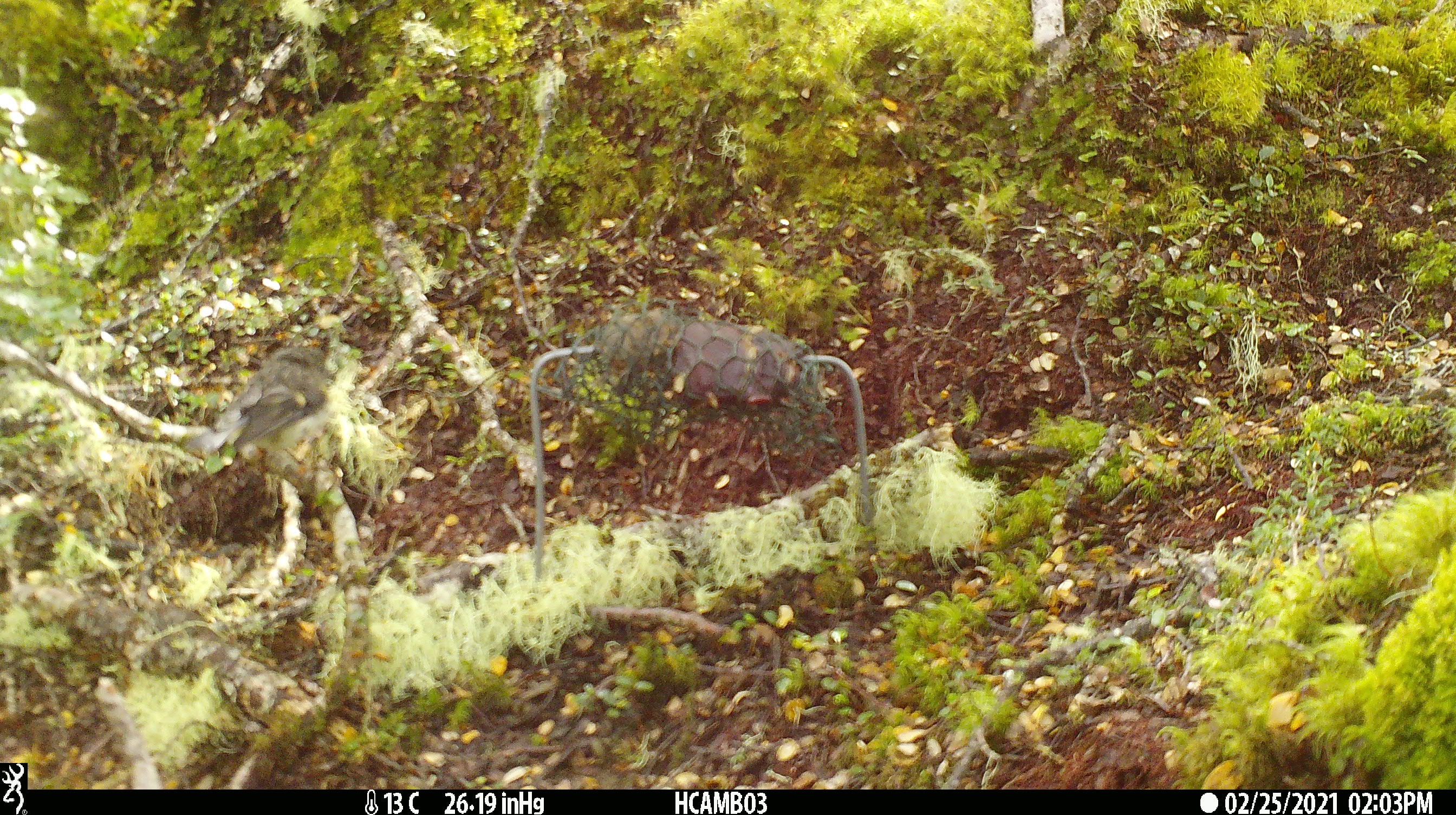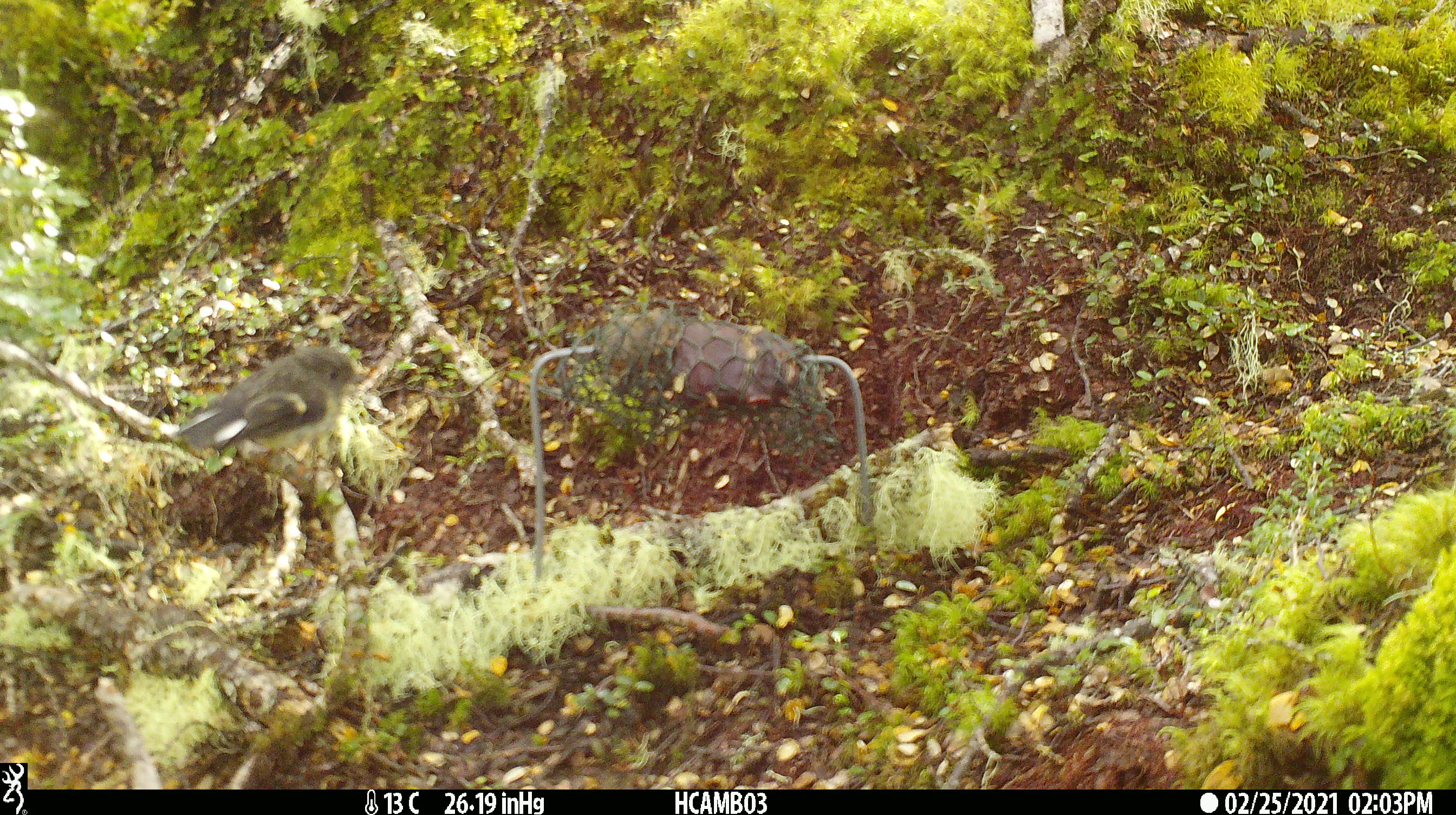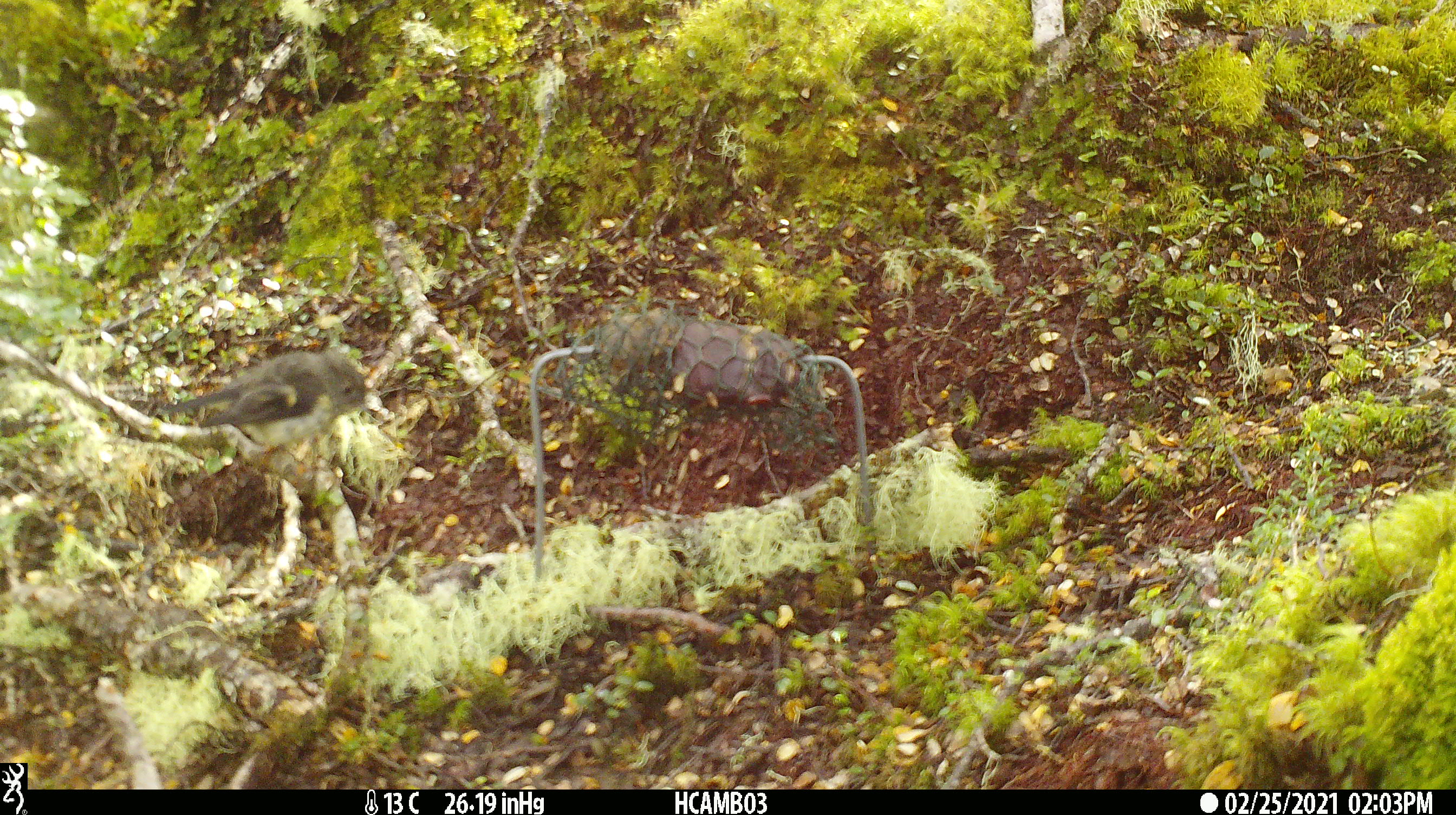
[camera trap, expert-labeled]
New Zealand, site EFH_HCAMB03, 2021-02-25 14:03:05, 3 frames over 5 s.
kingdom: Animalia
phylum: Chordata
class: Aves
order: Passeriformes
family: Petroicidae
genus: Petroica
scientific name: Petroica macrocephala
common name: tomtit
Tomtit (Petroica macrocephala).